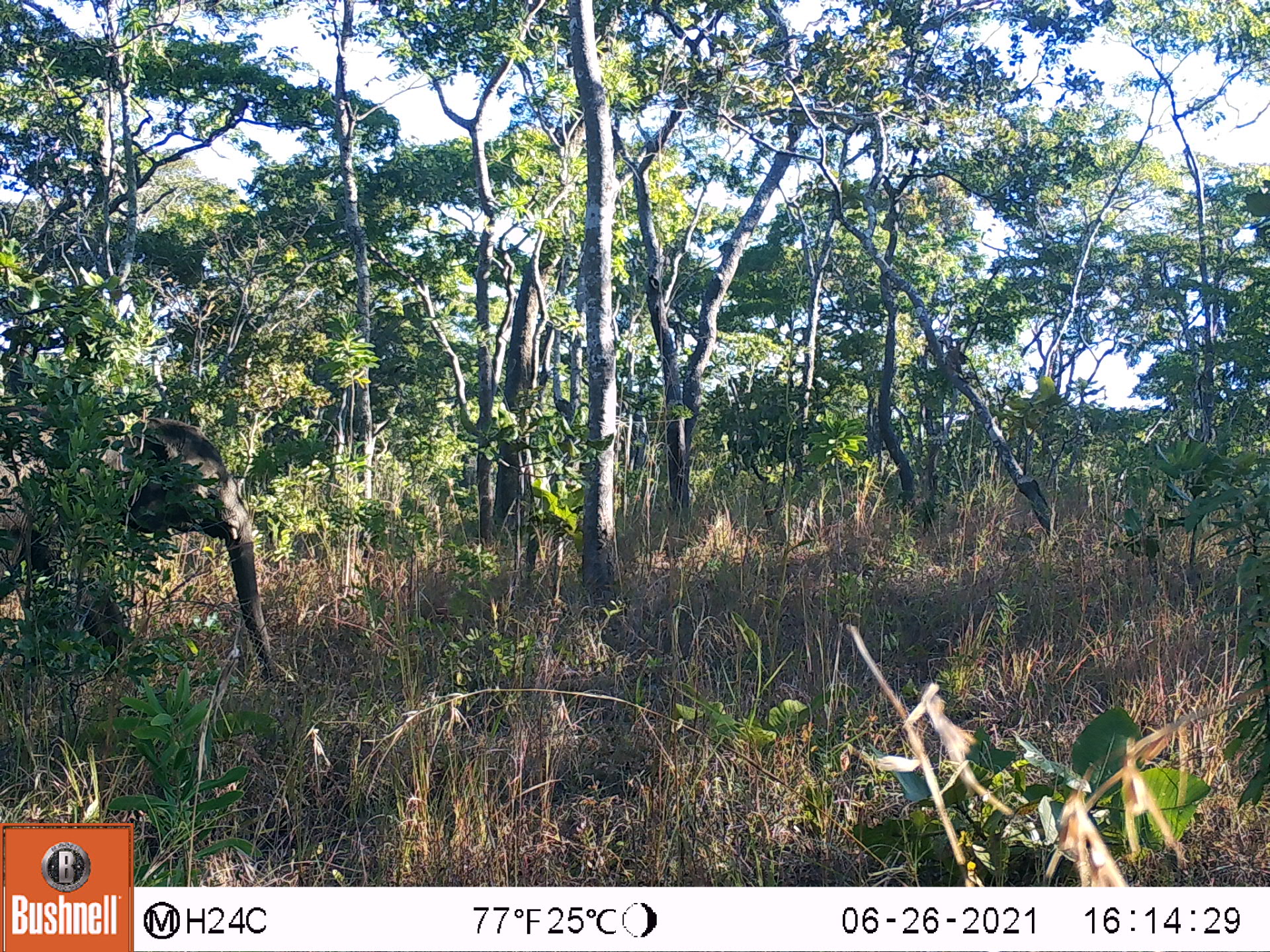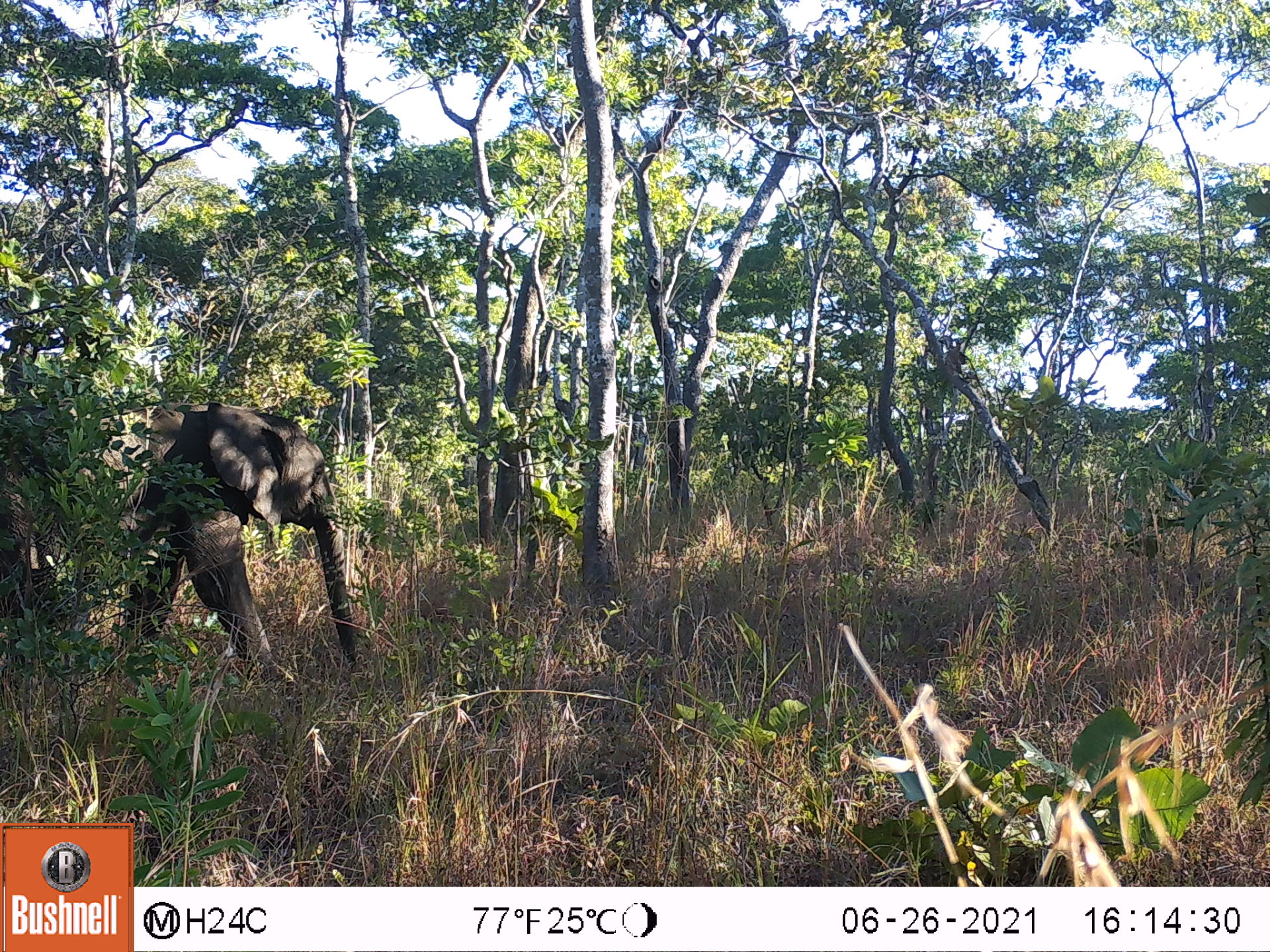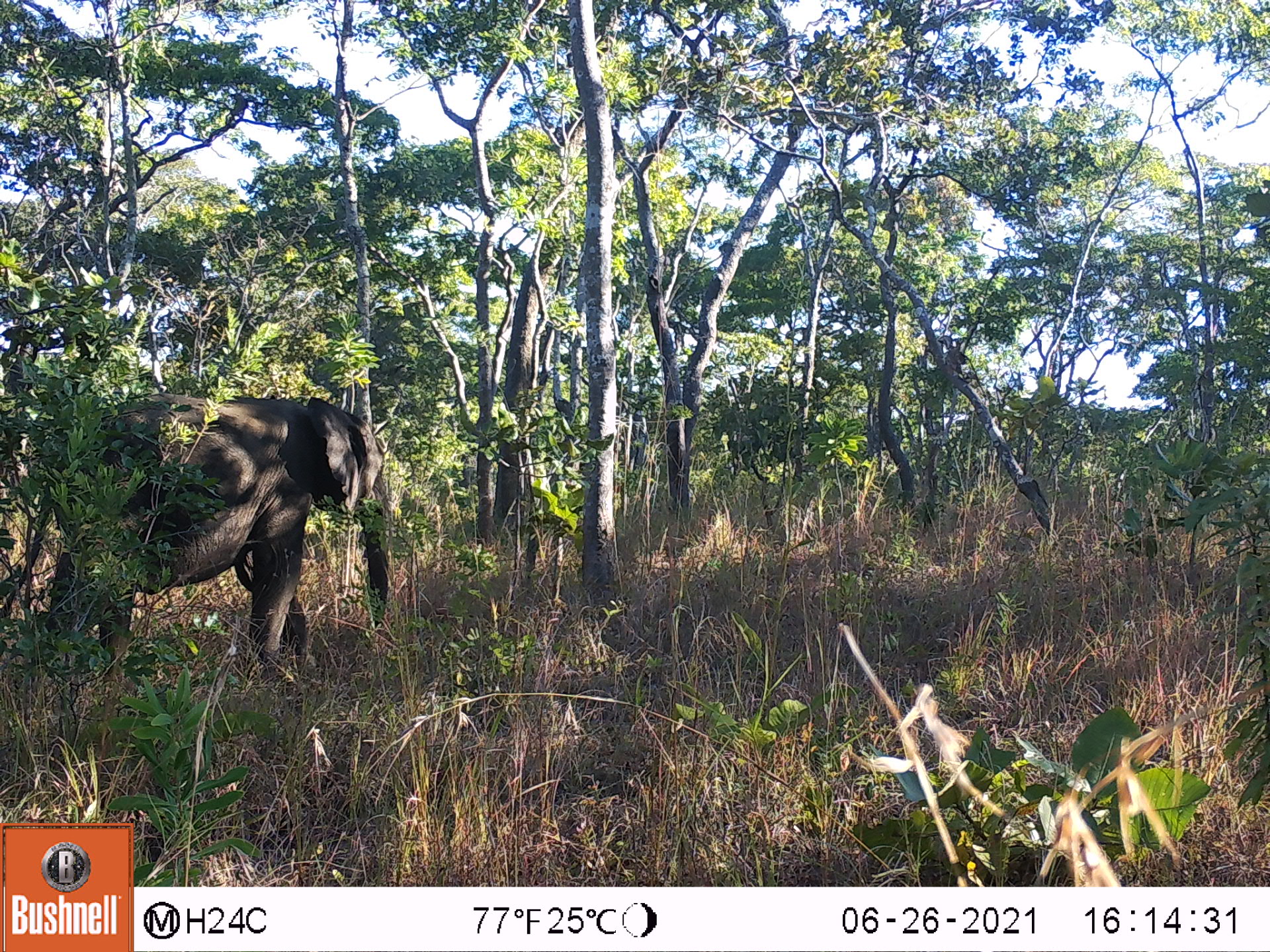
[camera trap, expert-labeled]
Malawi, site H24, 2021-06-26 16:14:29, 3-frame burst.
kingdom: Animalia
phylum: Chordata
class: Mammalia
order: Proboscidea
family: Elephantidae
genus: Loxodonta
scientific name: Loxodonta africana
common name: african savanna elephant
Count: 1.